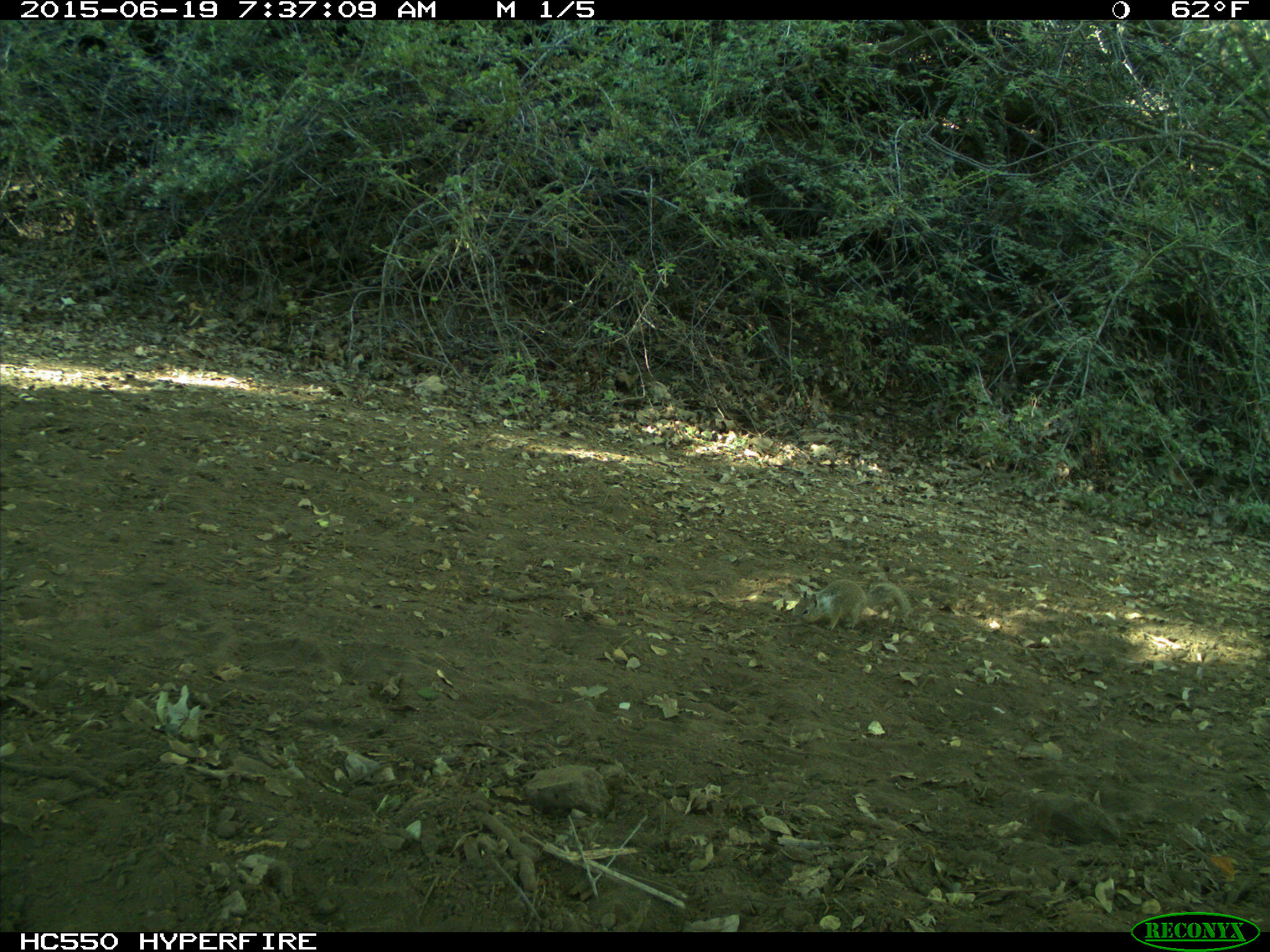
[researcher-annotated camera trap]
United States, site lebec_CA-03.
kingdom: Animalia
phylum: Chordata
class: Mammalia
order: Rodentia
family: Sciuridae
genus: Otospermophilus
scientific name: Otospermophilus beecheyi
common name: california ground squirrel